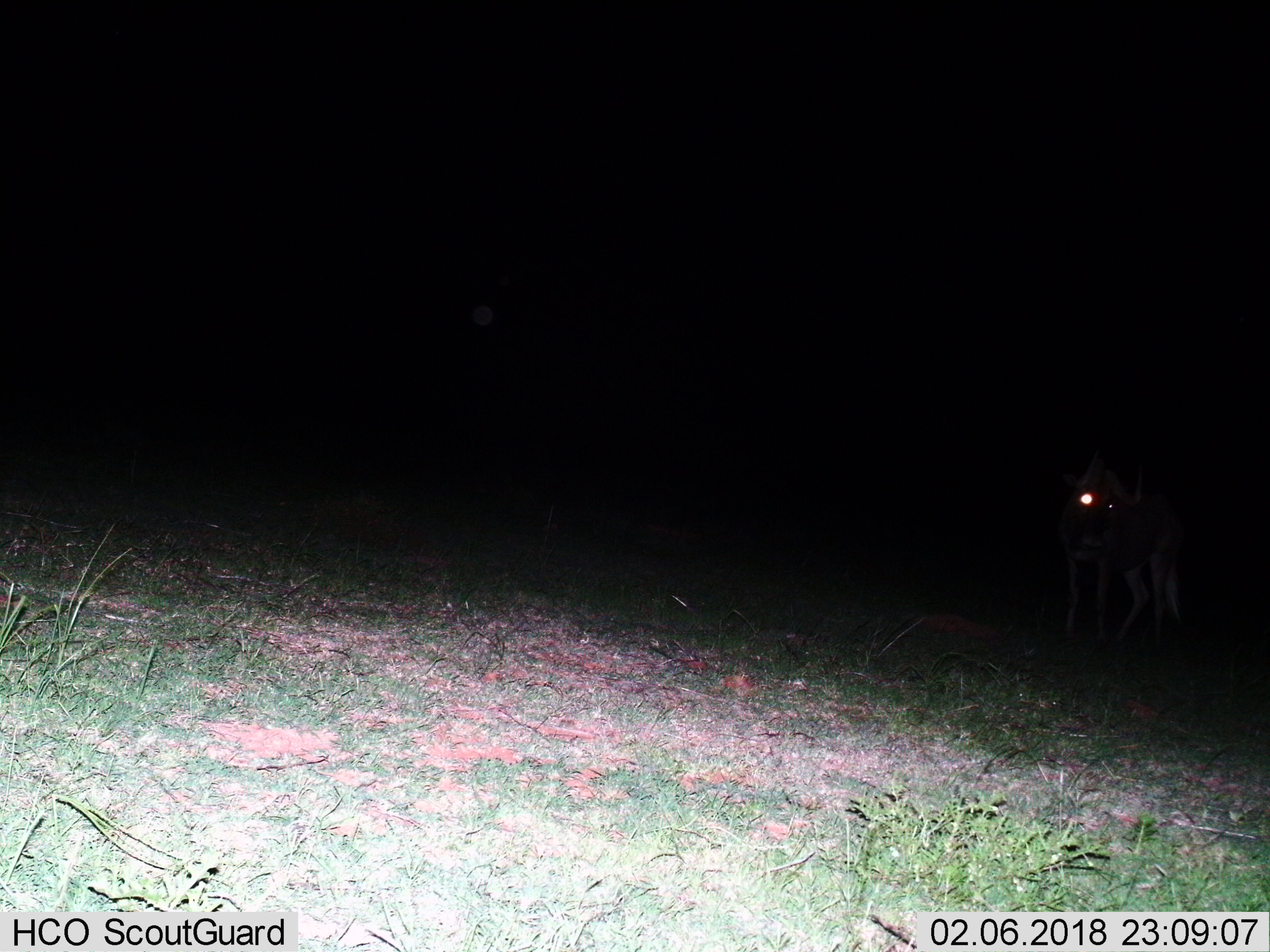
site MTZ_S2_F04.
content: unidentified animal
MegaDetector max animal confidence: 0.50